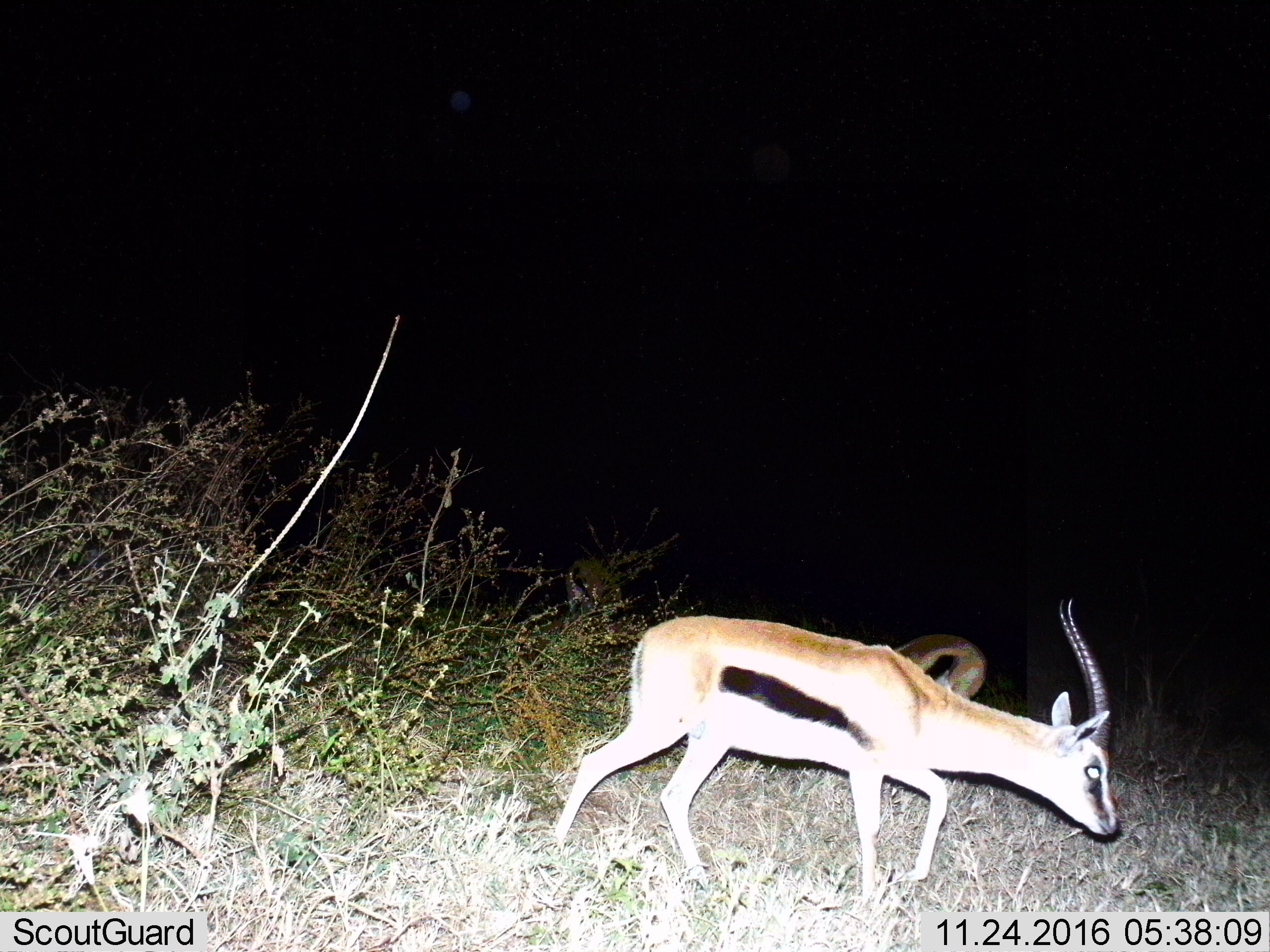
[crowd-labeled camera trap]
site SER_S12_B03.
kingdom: Animalia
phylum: Chordata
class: Mammalia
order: Artiodactyla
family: Bovidae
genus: Eudorcas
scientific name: Eudorcas thomsonii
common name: thomson's gazelle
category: gazellethomsons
Gazellethomsons (thomson's gazelle) (Eudorcas thomsonii), count 3. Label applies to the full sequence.